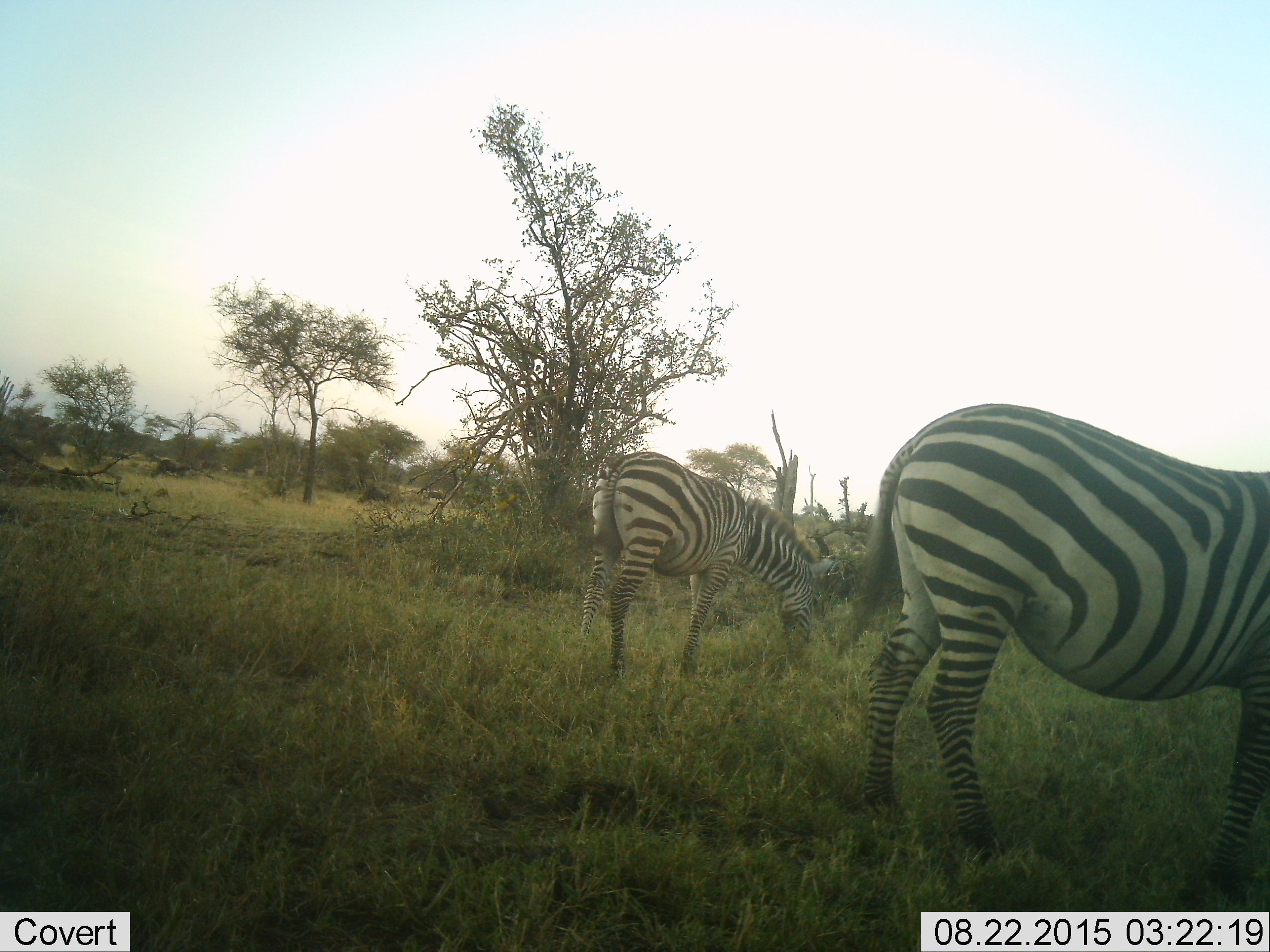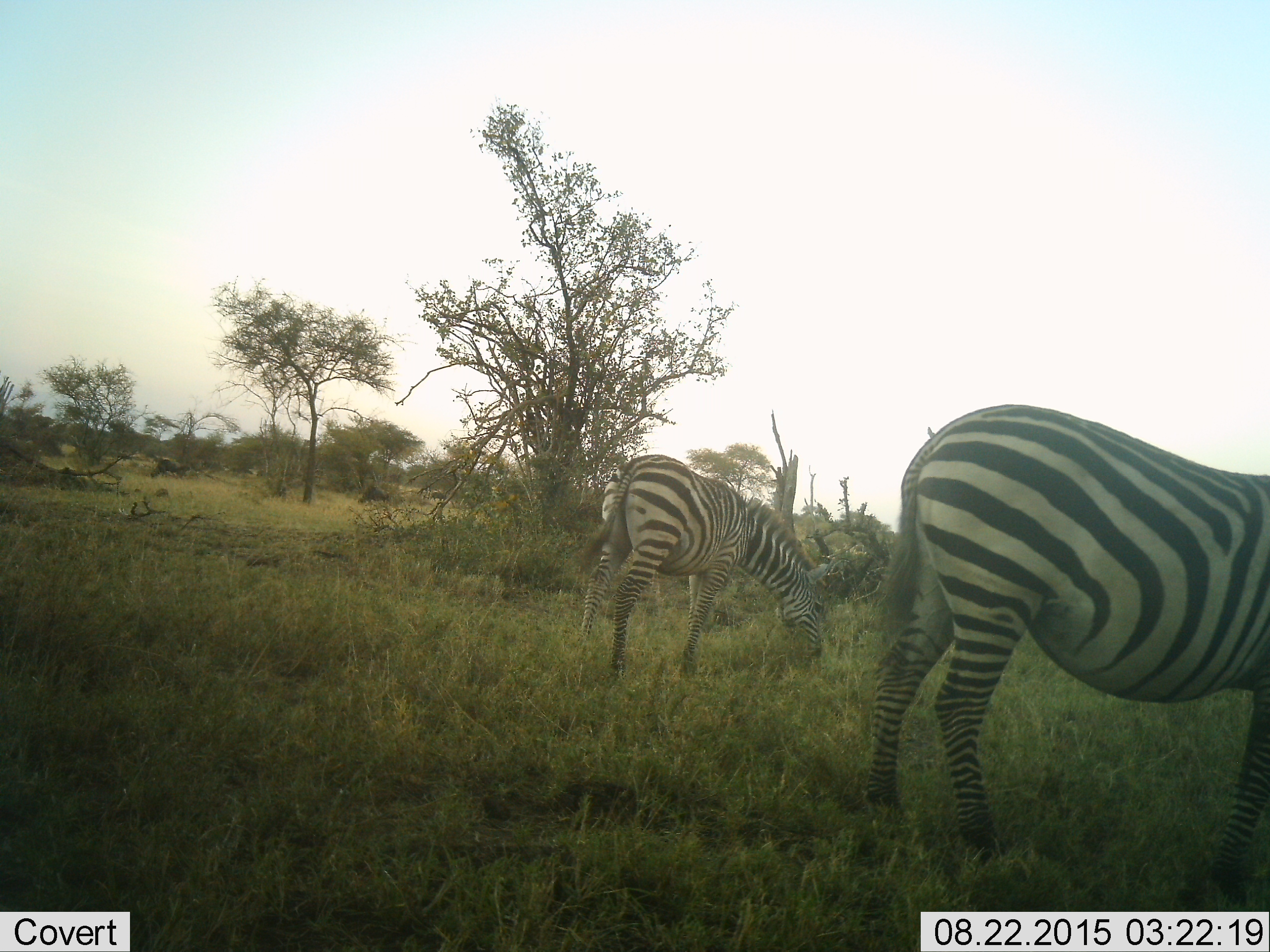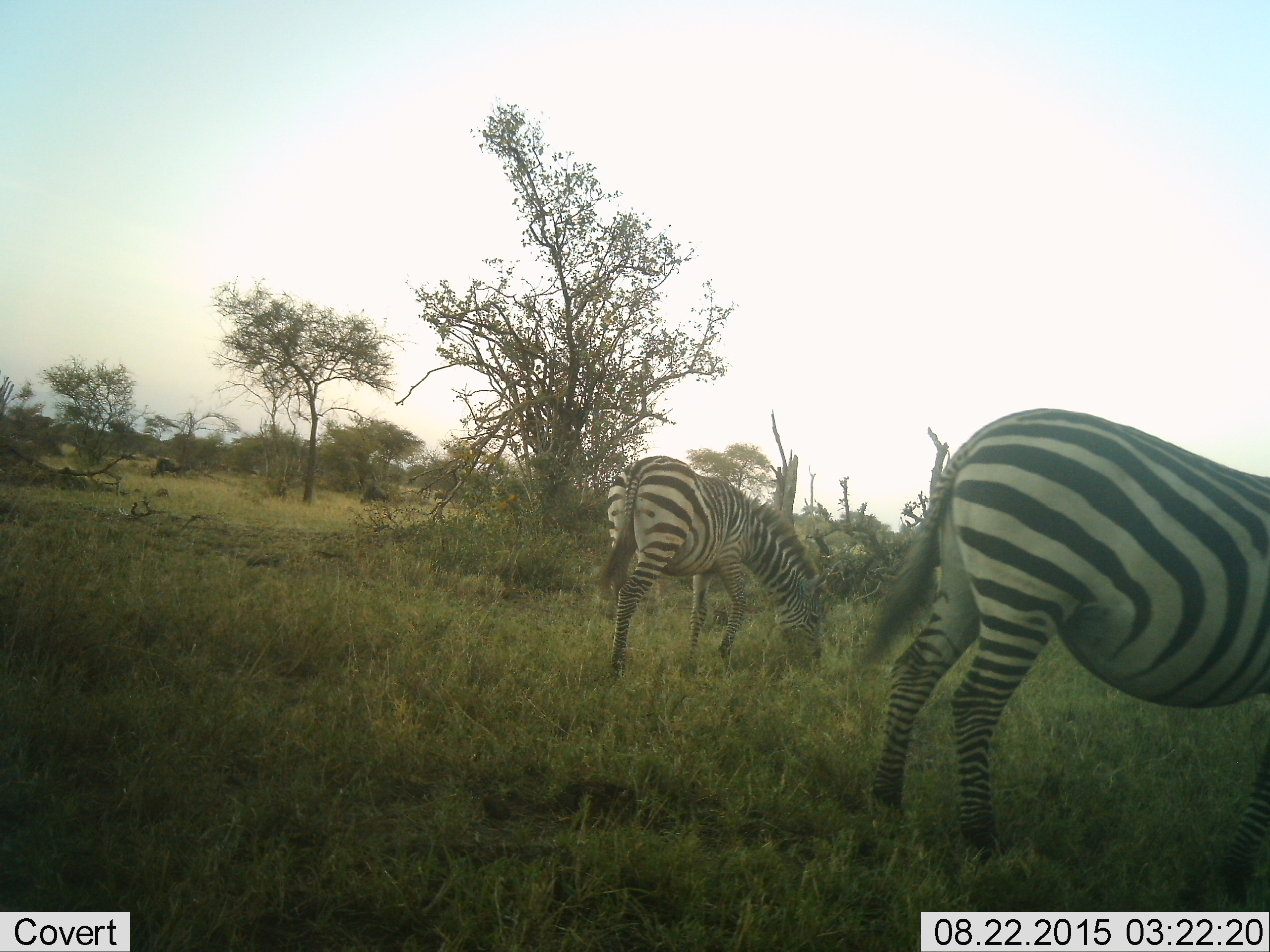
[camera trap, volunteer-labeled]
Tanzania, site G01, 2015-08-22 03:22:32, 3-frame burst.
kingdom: Animalia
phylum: Chordata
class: Mammalia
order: Perissodactyla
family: Equidae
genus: Equus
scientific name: Equus quagga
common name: plains zebra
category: zebra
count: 2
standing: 28%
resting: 0%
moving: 17%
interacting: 0%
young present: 6%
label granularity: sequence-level